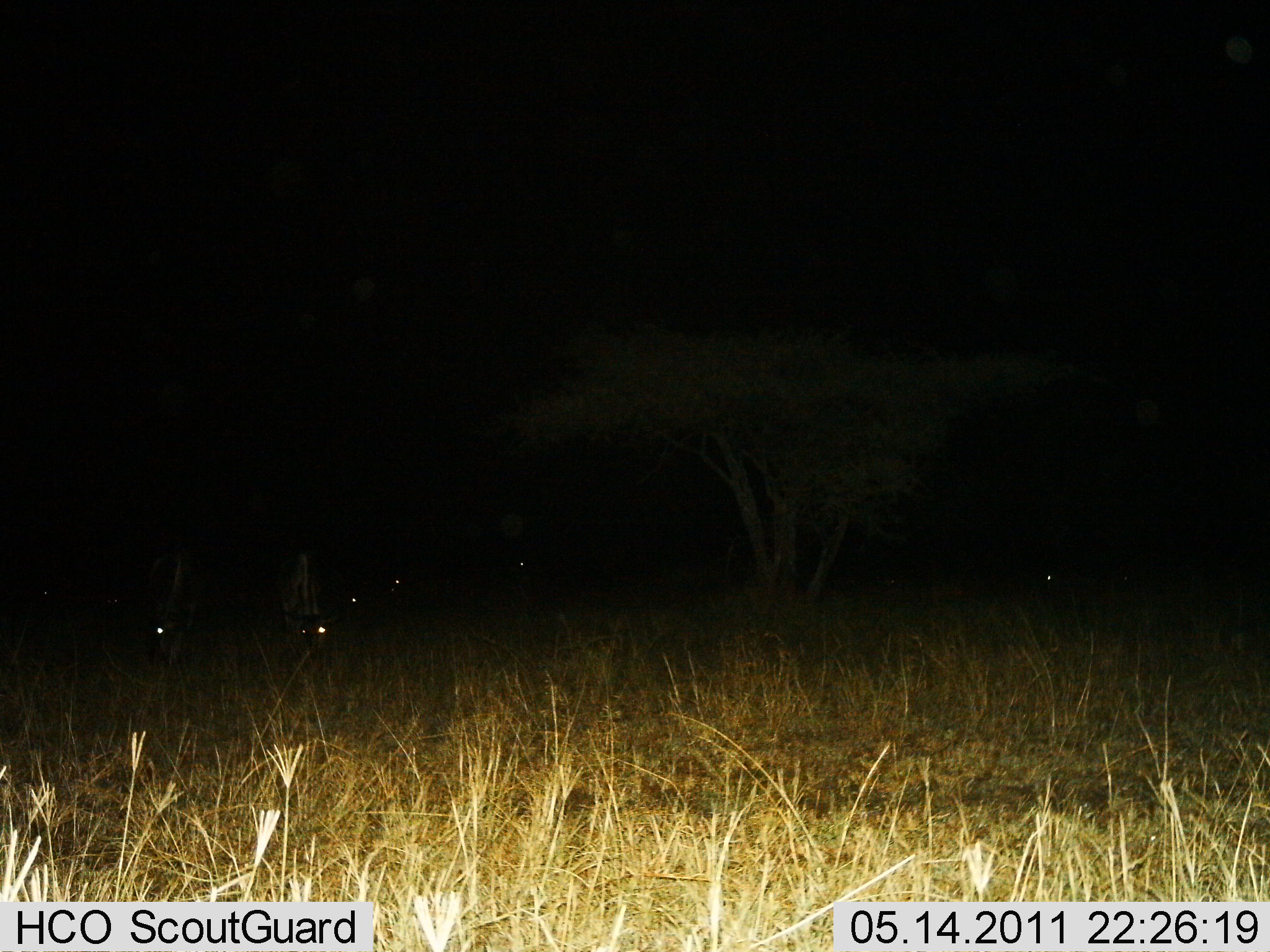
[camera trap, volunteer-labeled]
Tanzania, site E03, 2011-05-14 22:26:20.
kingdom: Animalia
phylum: Chordata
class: Mammalia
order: Artiodactyla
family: Bovidae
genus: Connochaetes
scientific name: Connochaetes taurinus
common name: blue wildebeest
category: wildebeest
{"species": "wildebeest (blue wildebeest) (Connochaetes taurinus)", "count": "6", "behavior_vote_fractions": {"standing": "80%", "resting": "0%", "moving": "0%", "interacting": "0%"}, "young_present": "0%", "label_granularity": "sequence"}